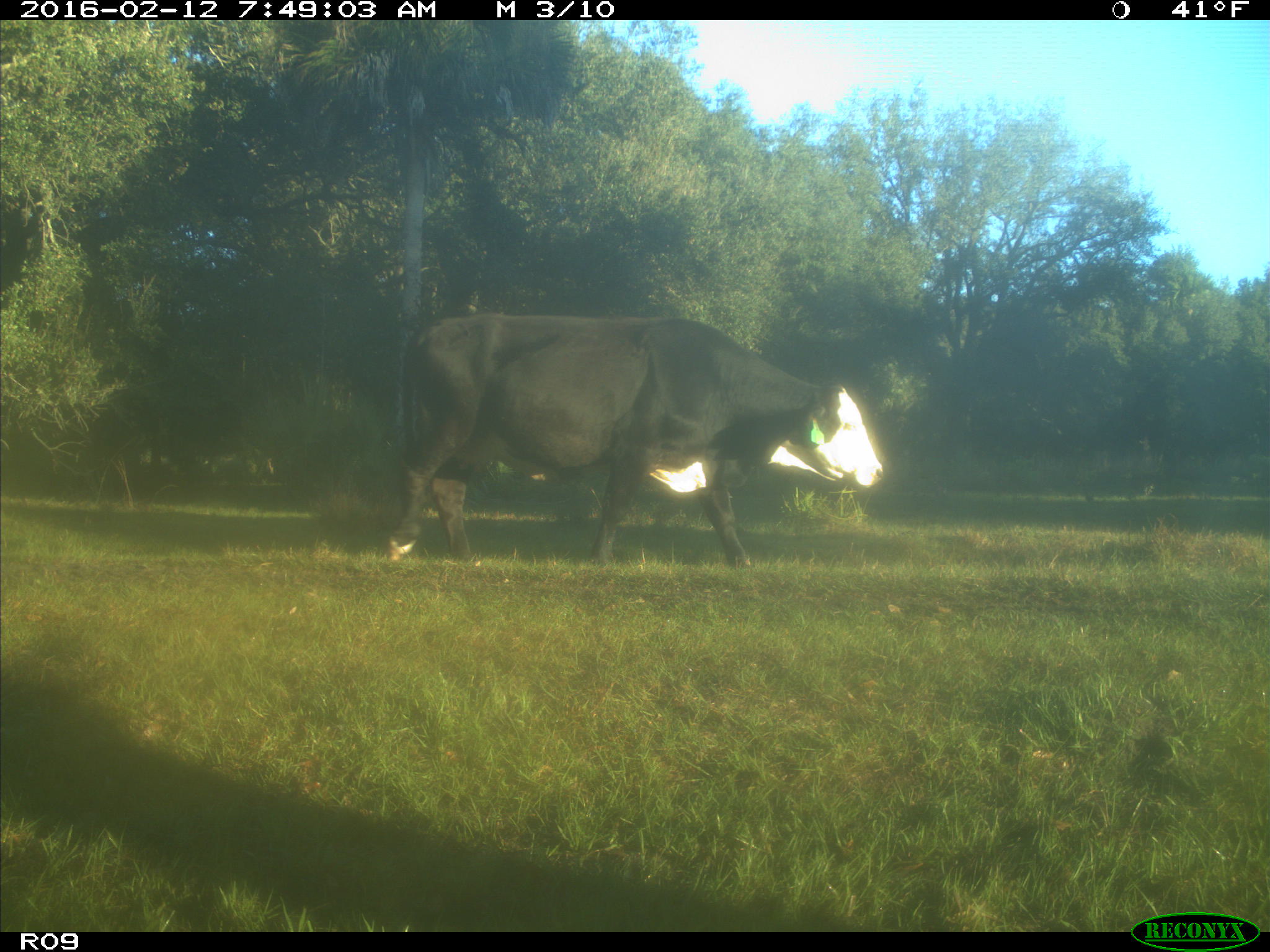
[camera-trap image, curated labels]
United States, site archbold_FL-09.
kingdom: Animalia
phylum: Chordata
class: Mammalia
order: Artiodactyla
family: Bovidae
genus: Bos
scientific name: Bos taurus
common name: domestic cow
Bos taurus (domestic cow).